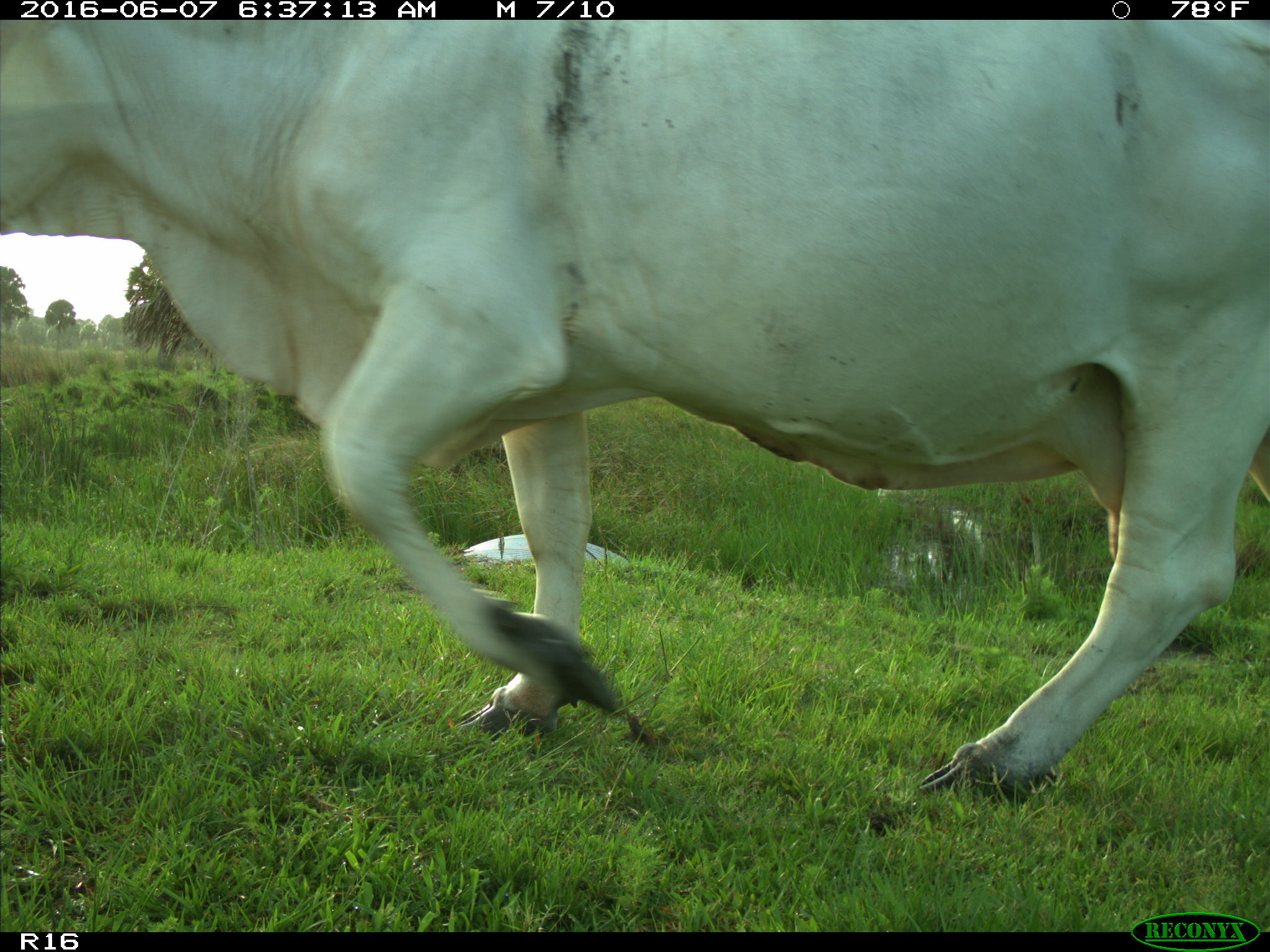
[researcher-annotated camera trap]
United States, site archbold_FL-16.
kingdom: Animalia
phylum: Chordata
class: Mammalia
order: Artiodactyla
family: Bovidae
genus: Bos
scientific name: Bos taurus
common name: domestic cow